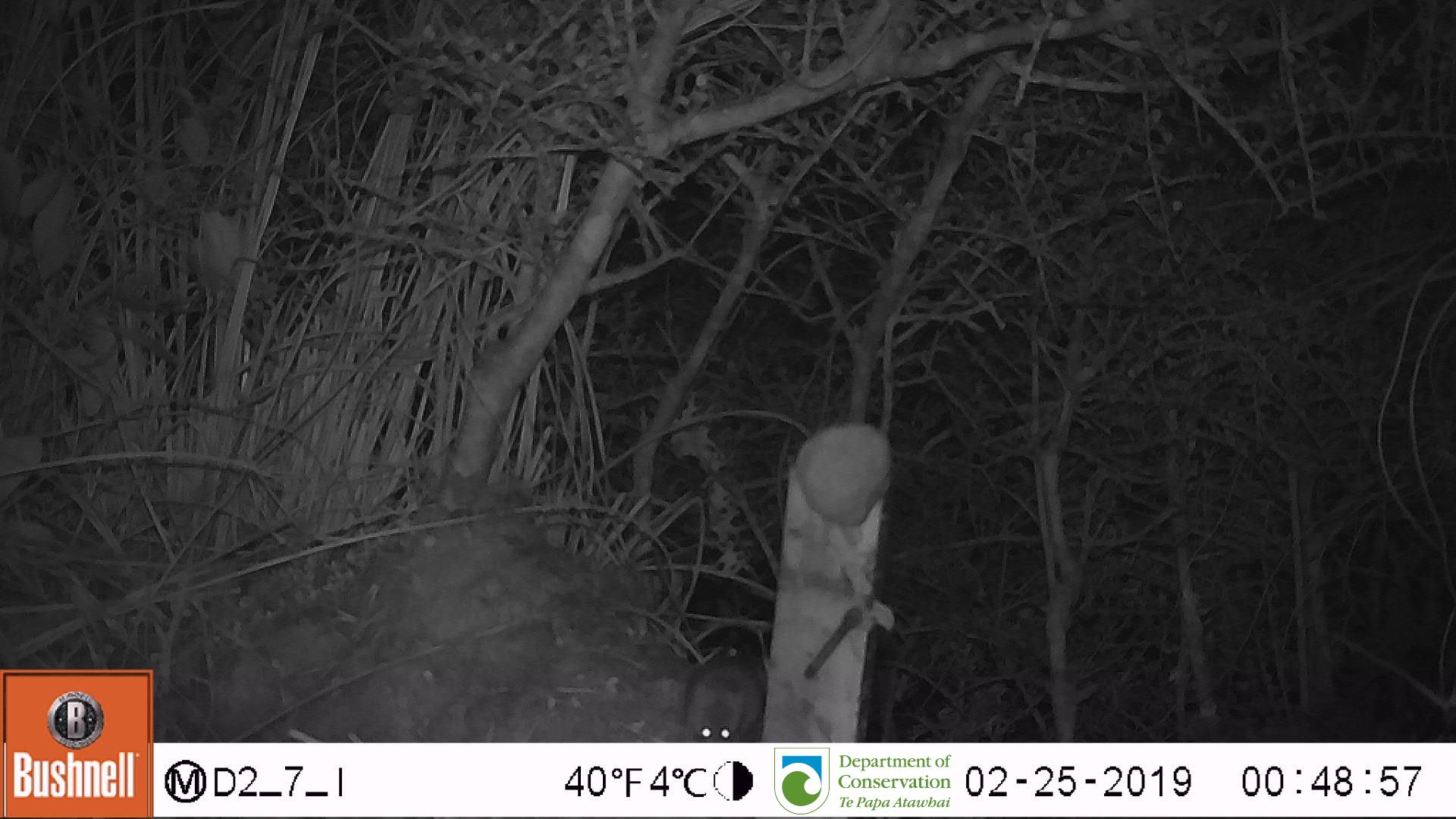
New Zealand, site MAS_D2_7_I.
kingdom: Animalia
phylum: Chordata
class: Mammalia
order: Rodentia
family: Muridae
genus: Mus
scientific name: Mus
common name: mouse